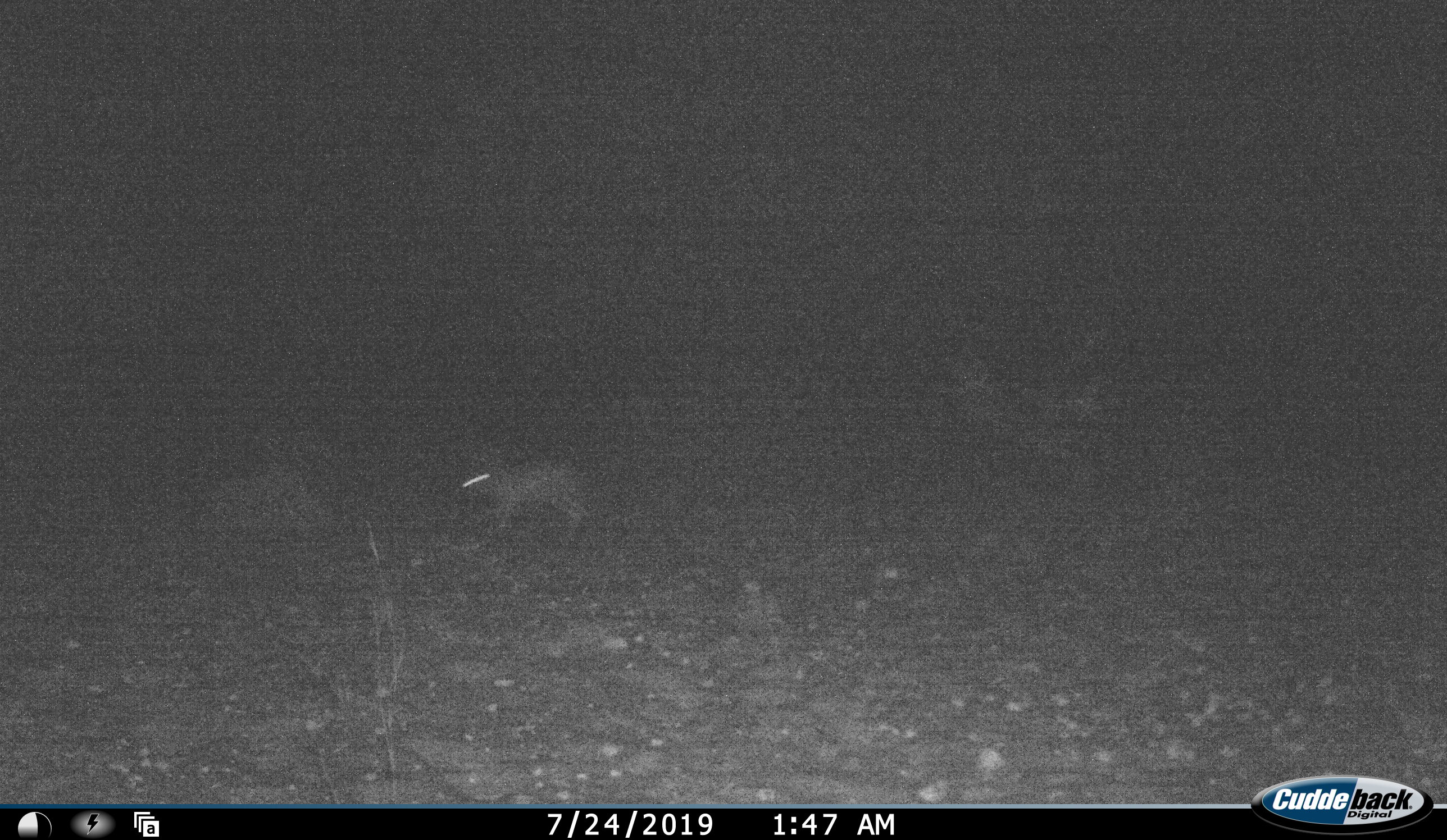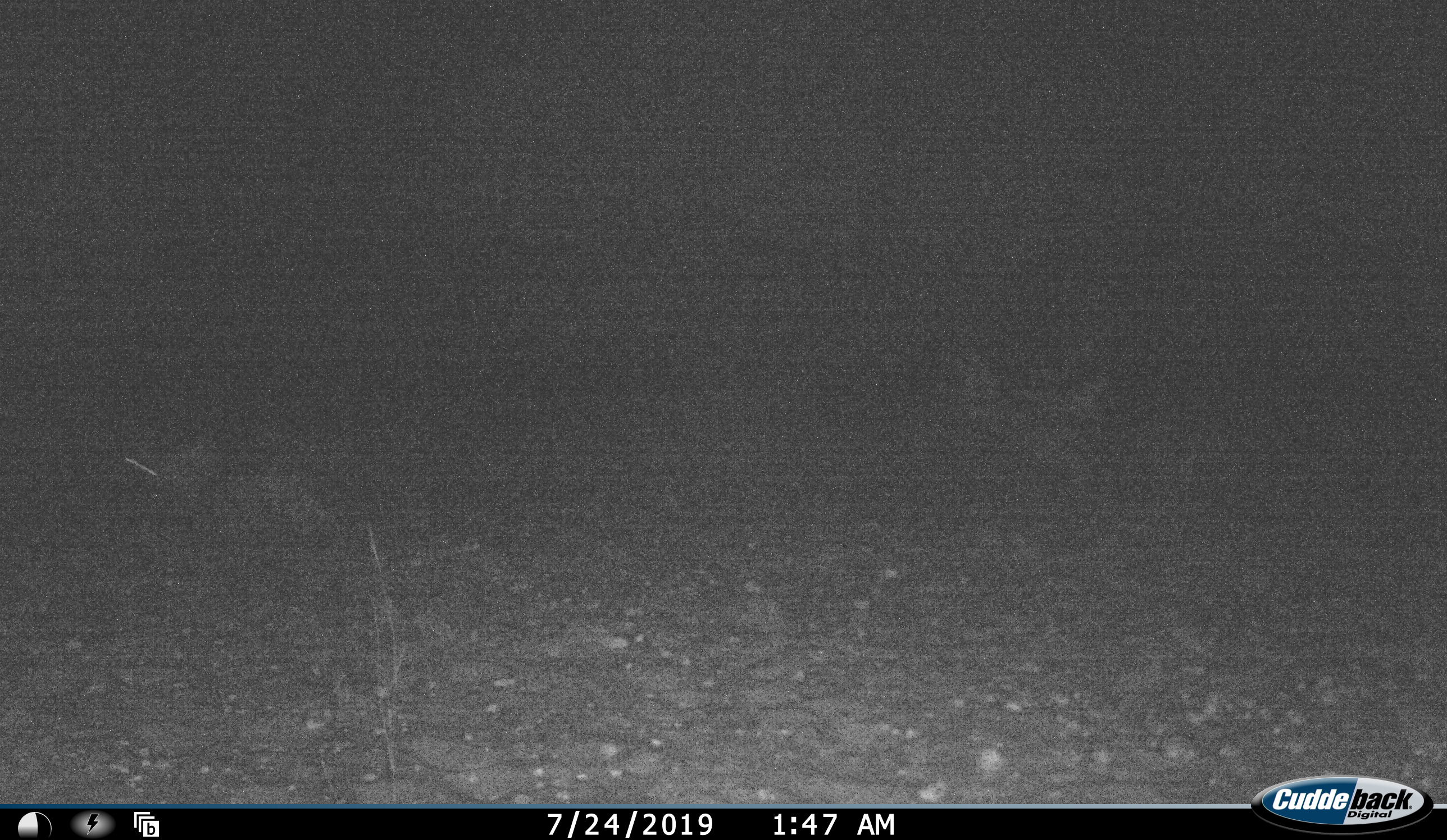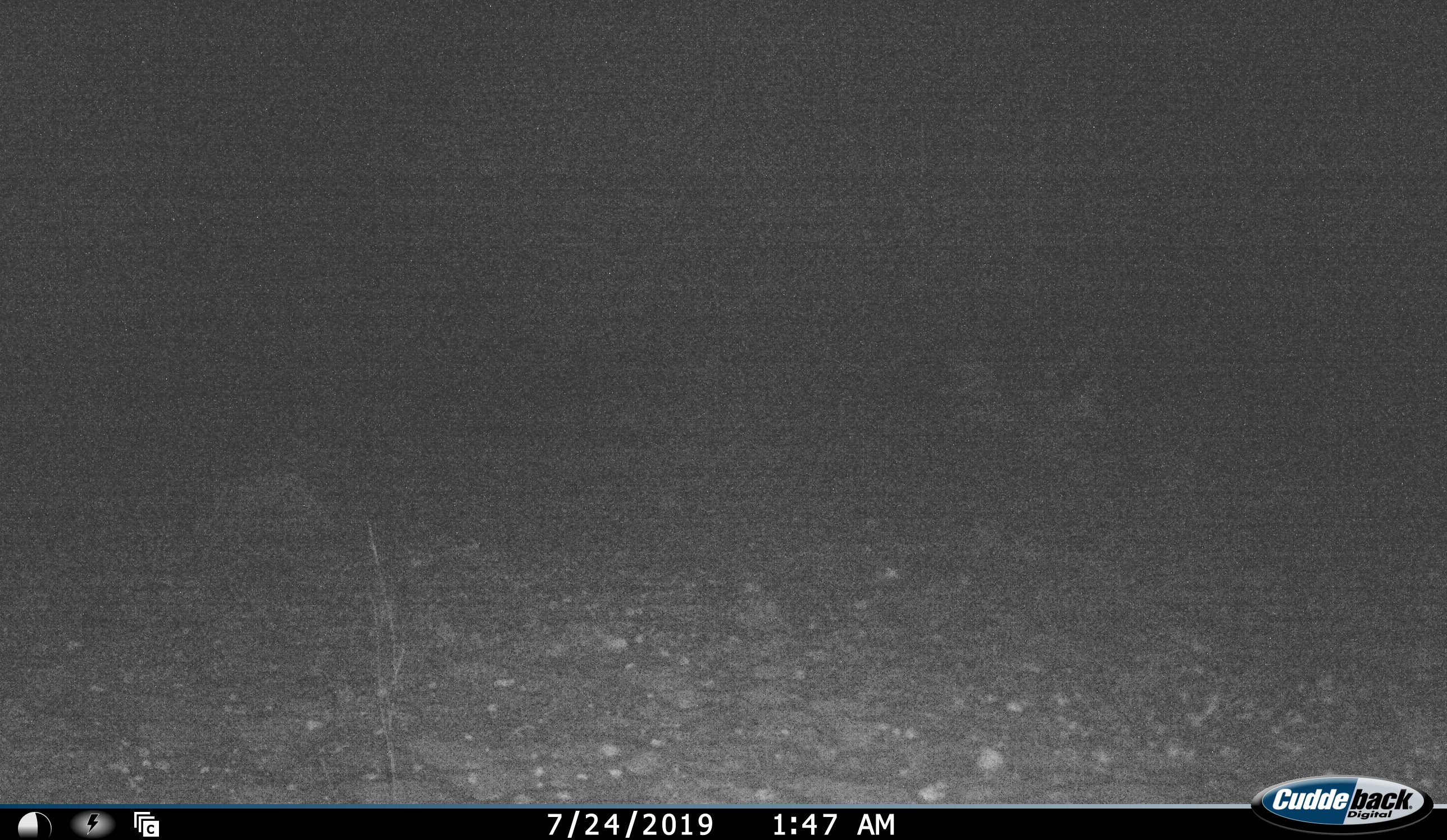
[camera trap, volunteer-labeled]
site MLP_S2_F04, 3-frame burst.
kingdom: Animalia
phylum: Chordata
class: Mammalia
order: Lagomorpha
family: Leporidae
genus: Lepus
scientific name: Lepus capensis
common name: cape hare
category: harecape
Harecape (cape hare) (Lepus capensis), count 1. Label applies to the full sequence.